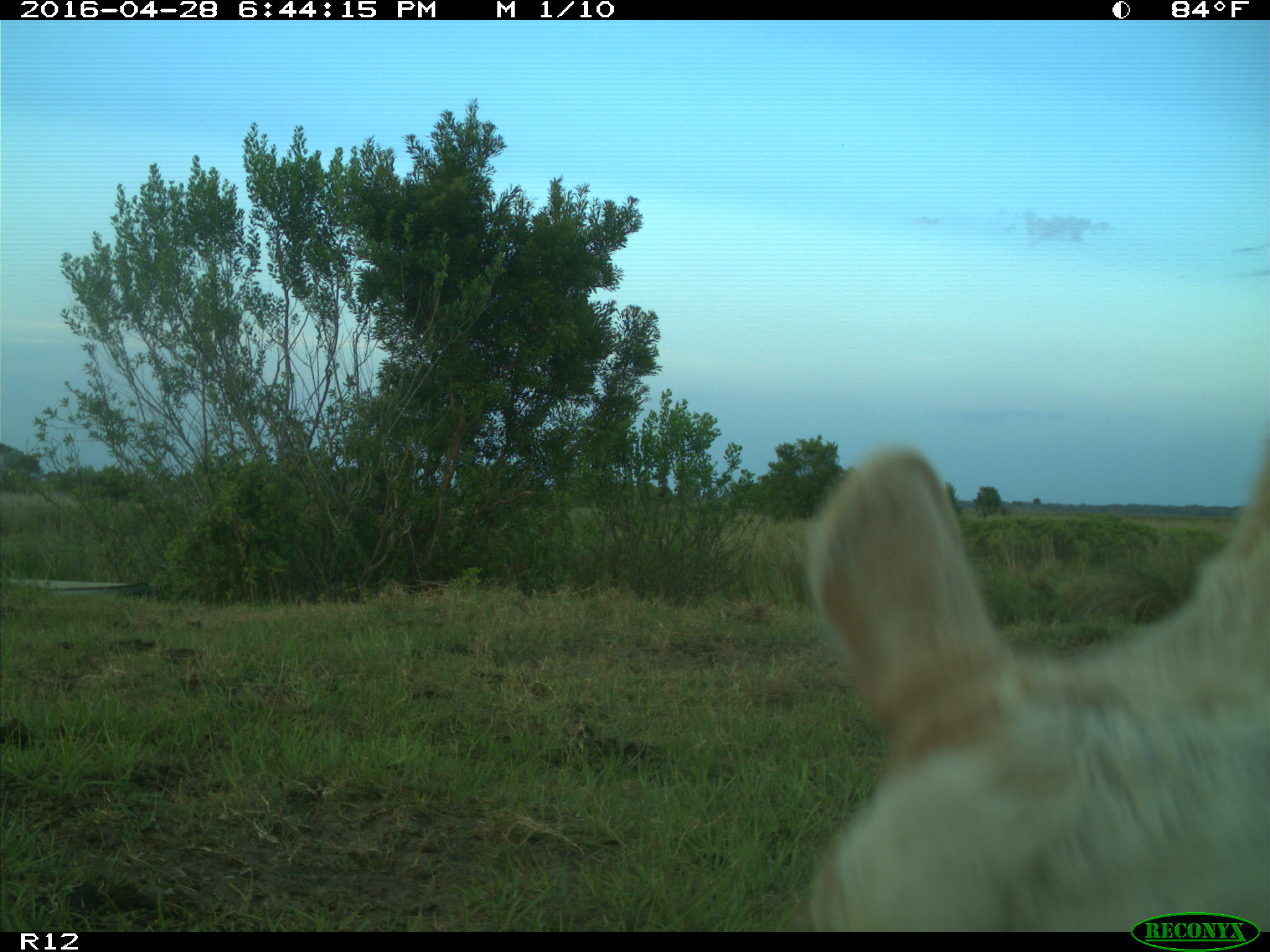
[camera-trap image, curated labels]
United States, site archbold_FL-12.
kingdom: Animalia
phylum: Chordata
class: Mammalia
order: Artiodactyla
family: Bovidae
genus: Bos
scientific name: Bos taurus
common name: domestic cow